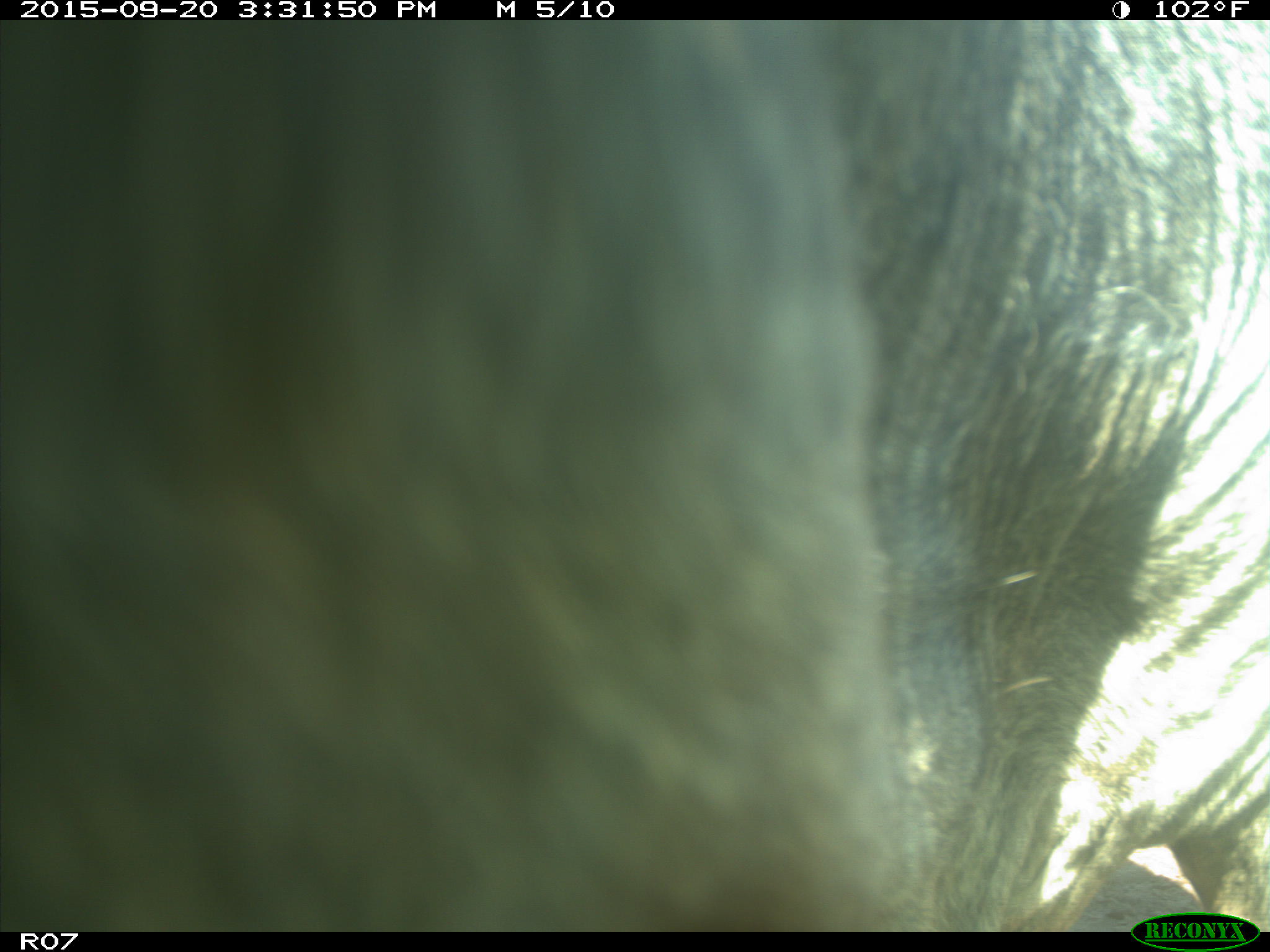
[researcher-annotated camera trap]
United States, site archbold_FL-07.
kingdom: Animalia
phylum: Chordata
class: Mammalia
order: Artiodactyla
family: Bovidae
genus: Bos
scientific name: Bos taurus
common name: domestic cow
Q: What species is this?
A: Bos taurus (domestic cow).